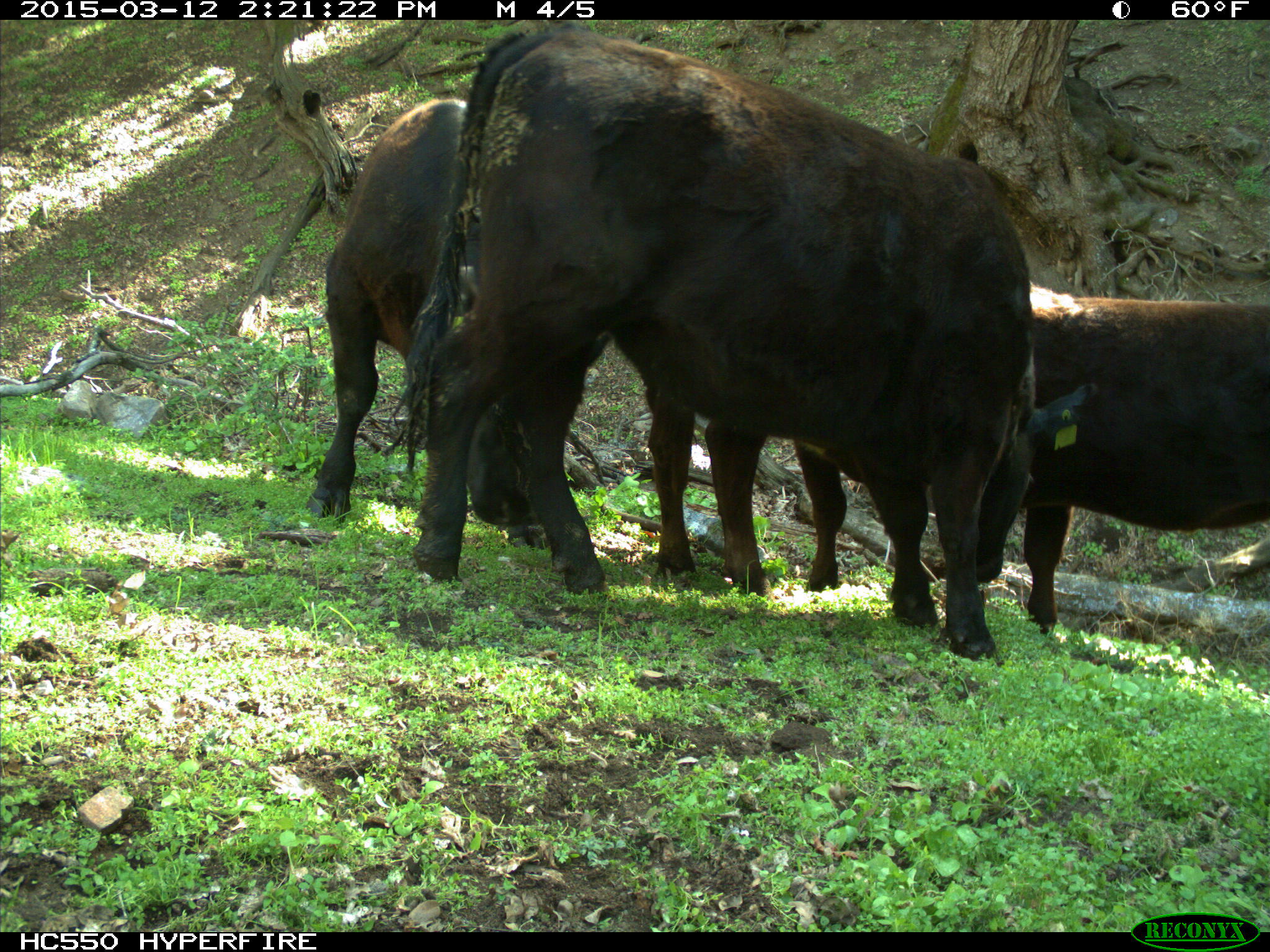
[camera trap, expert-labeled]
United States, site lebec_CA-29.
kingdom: Animalia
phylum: Chordata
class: Mammalia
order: Artiodactyla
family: Bovidae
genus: Bos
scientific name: Bos taurus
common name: domestic cow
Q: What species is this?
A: Bos taurus (domestic cow).